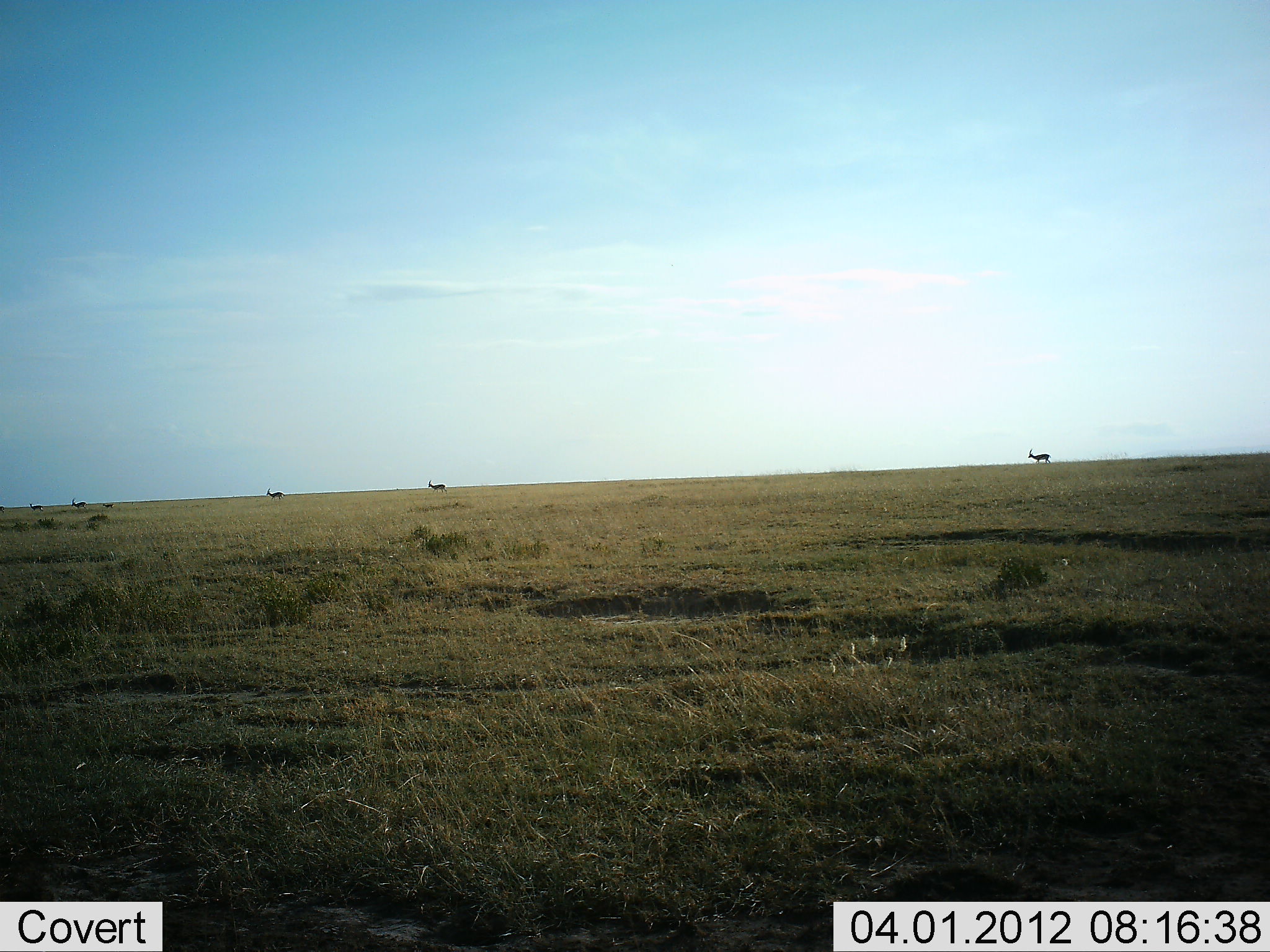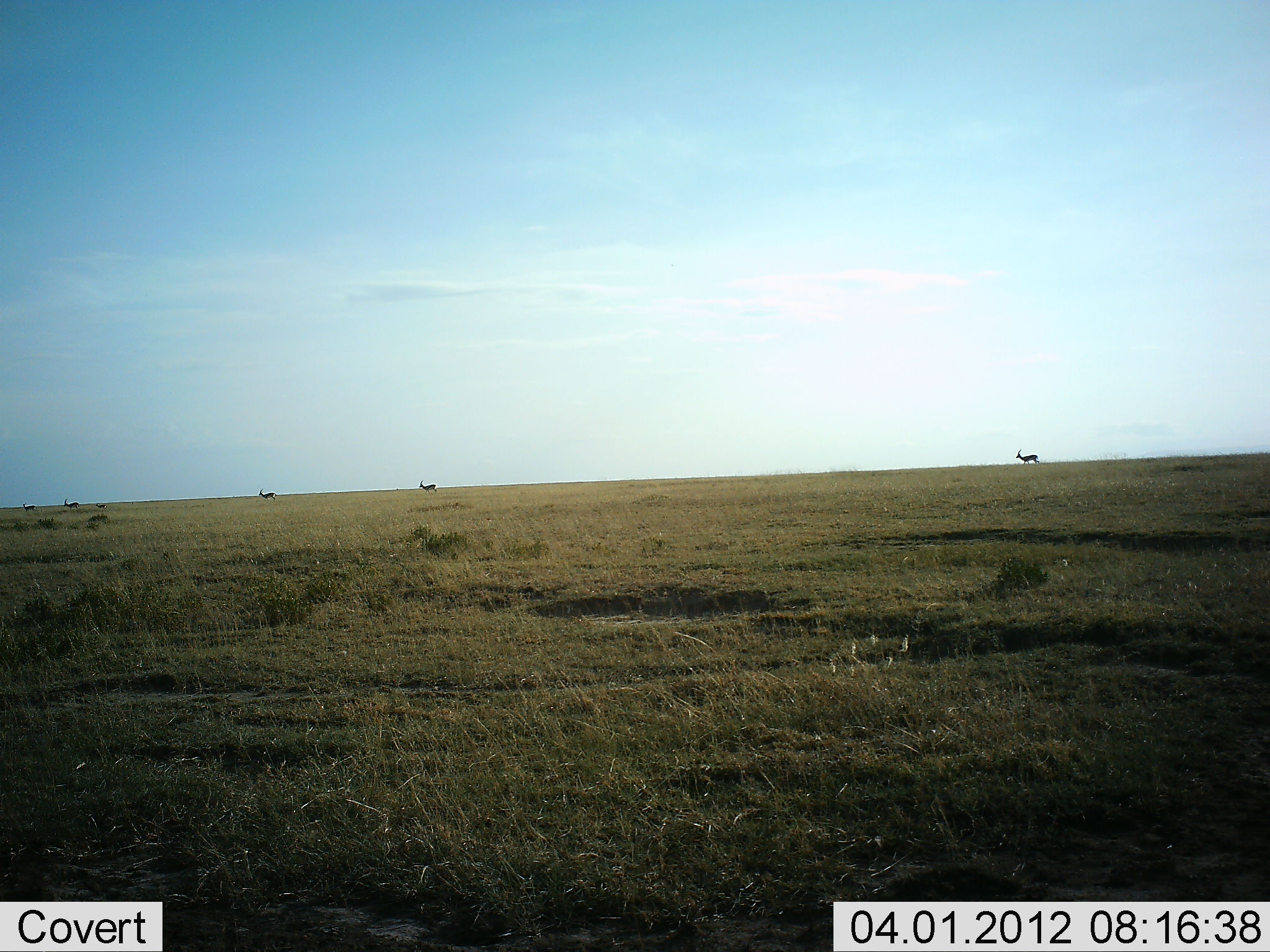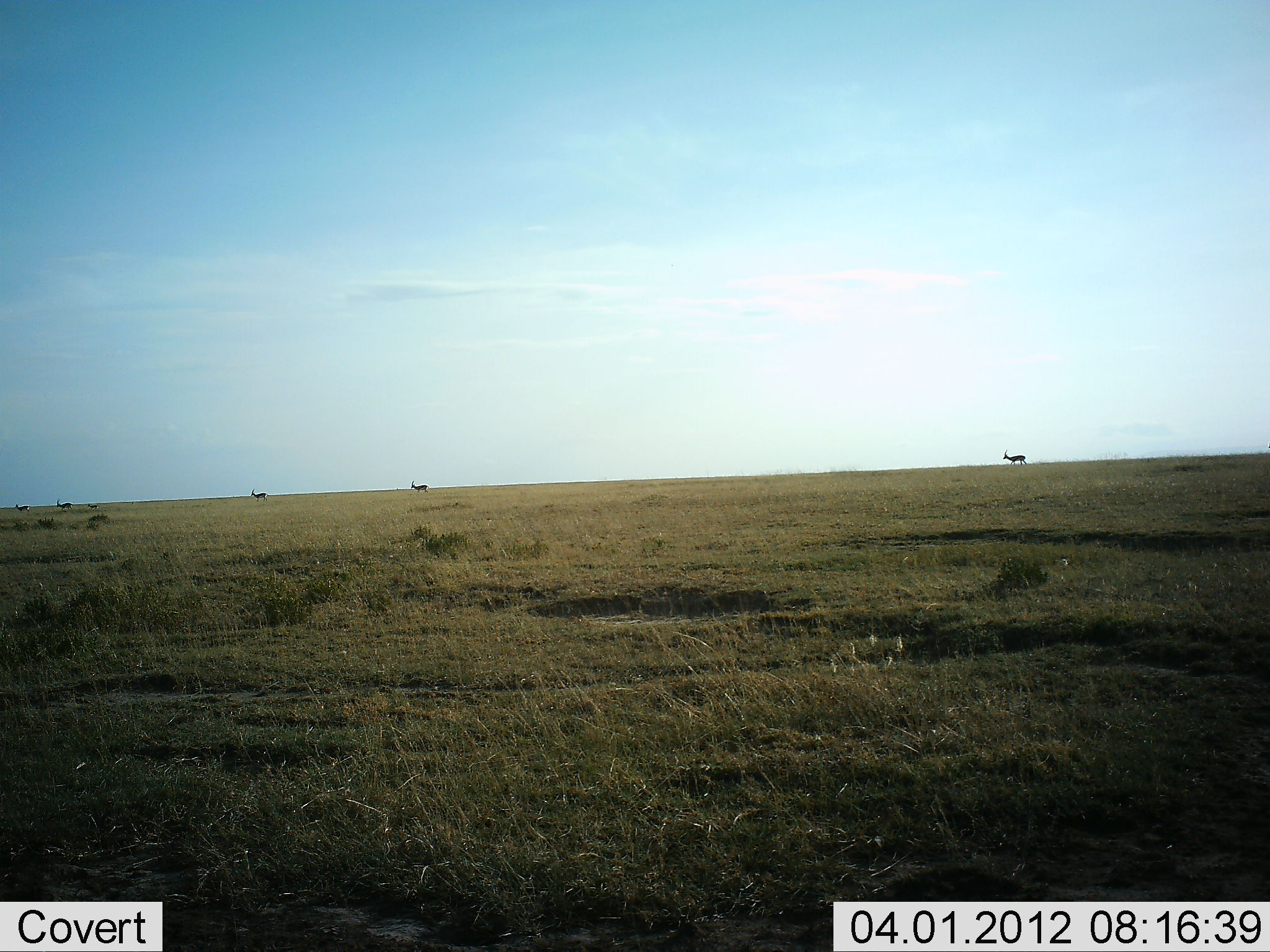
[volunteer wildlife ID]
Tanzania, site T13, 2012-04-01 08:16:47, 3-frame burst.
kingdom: Animalia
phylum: Chordata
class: Mammalia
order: Artiodactyla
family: Bovidae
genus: Nanger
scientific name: Nanger granti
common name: grant's gazelle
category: gazellegrants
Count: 6.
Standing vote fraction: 0%.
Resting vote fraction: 0%.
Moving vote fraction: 100%.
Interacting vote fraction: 0%.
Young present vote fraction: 18%.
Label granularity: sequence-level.